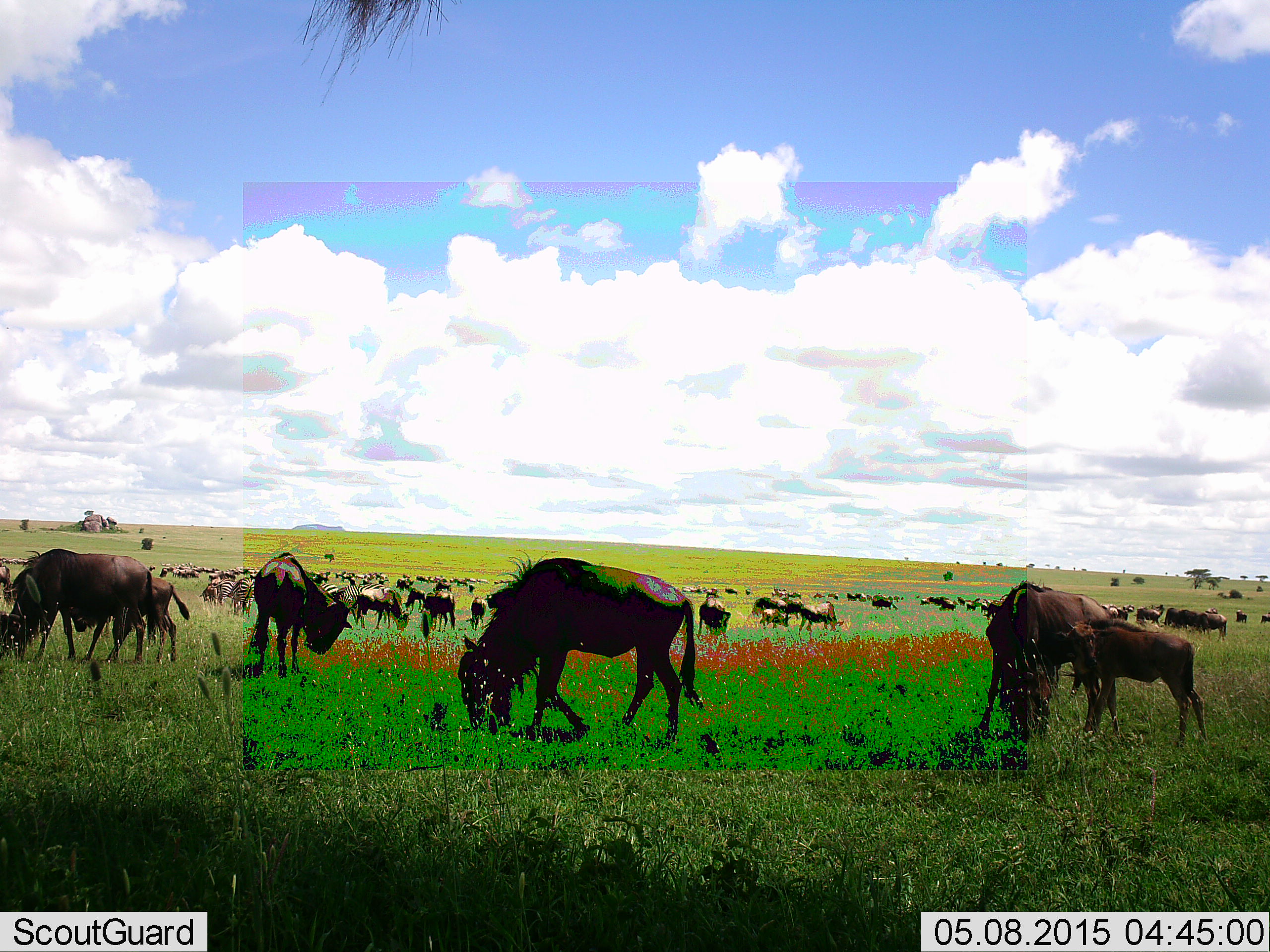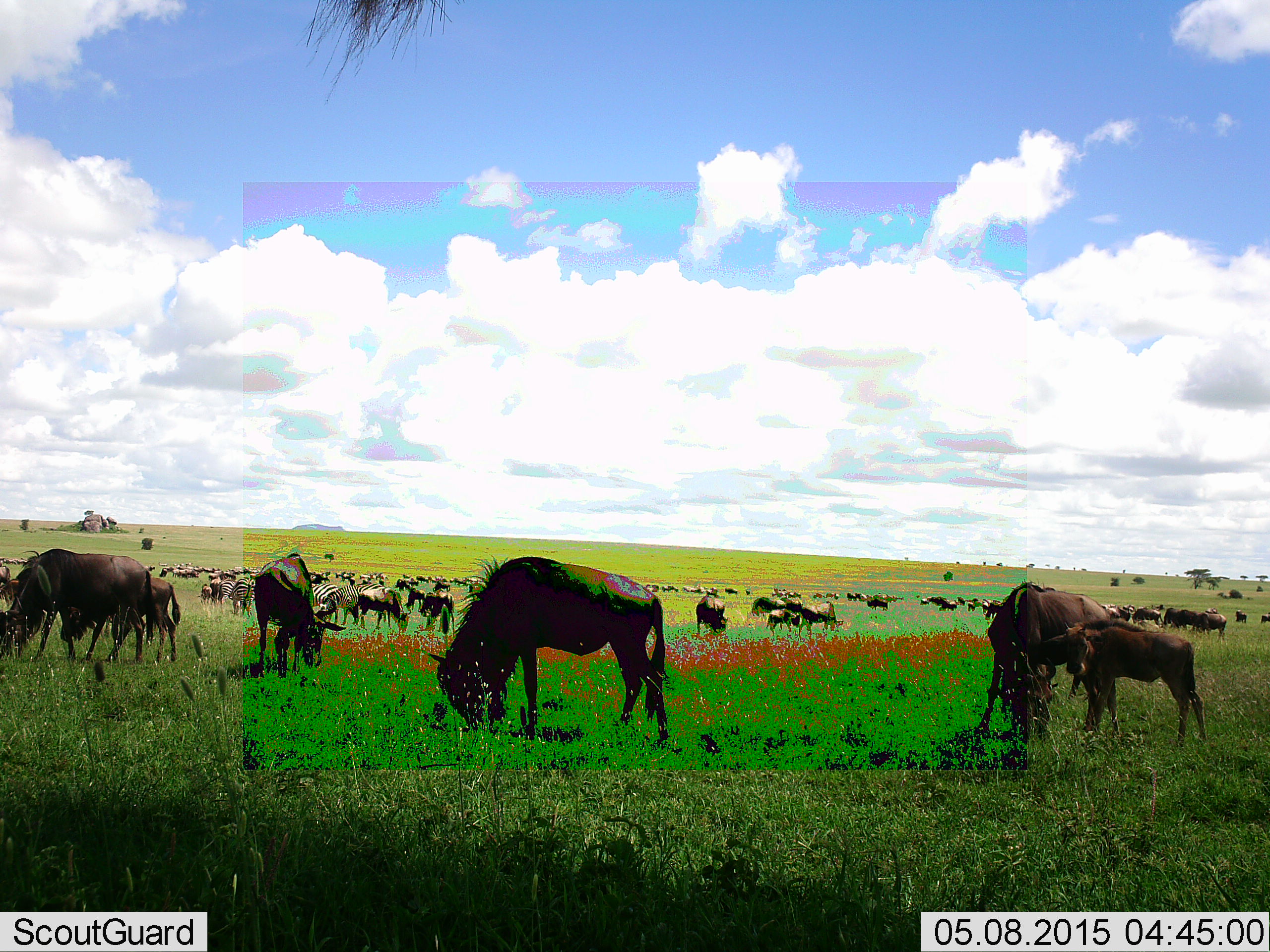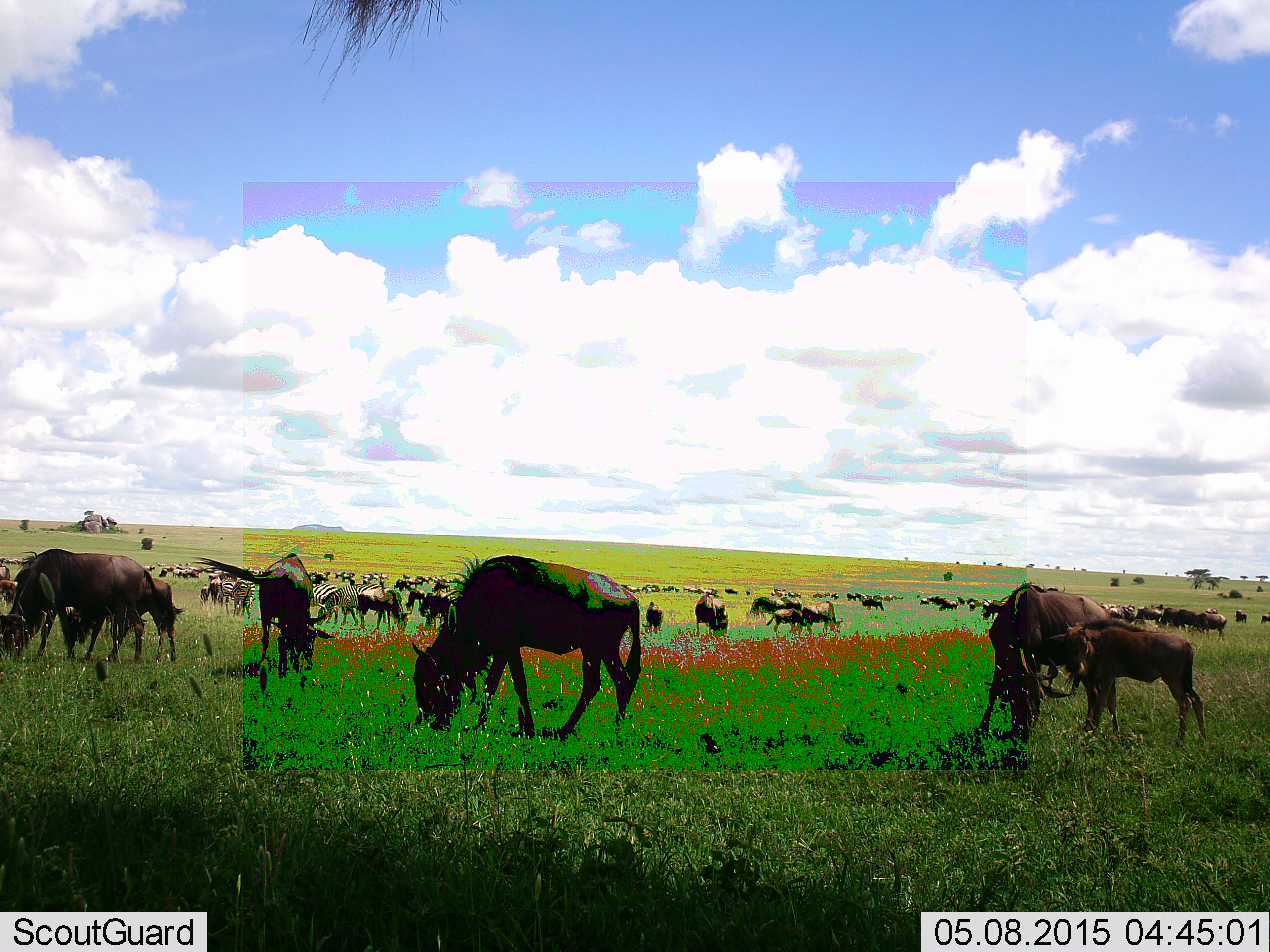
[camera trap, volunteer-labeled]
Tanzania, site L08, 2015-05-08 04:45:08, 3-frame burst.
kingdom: Animalia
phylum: Chordata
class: Mammalia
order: Artiodactyla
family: Bovidae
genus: Connochaetes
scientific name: Connochaetes taurinus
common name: blue wildebeest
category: wildebeest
Wildebeest (blue wildebeest) (Connochaetes taurinus), count 51+. Behavior (volunteer vote fractions): standing 38%, resting 8%, moving 31%, interacting 15%. Young present (vote fraction): 54%. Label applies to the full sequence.